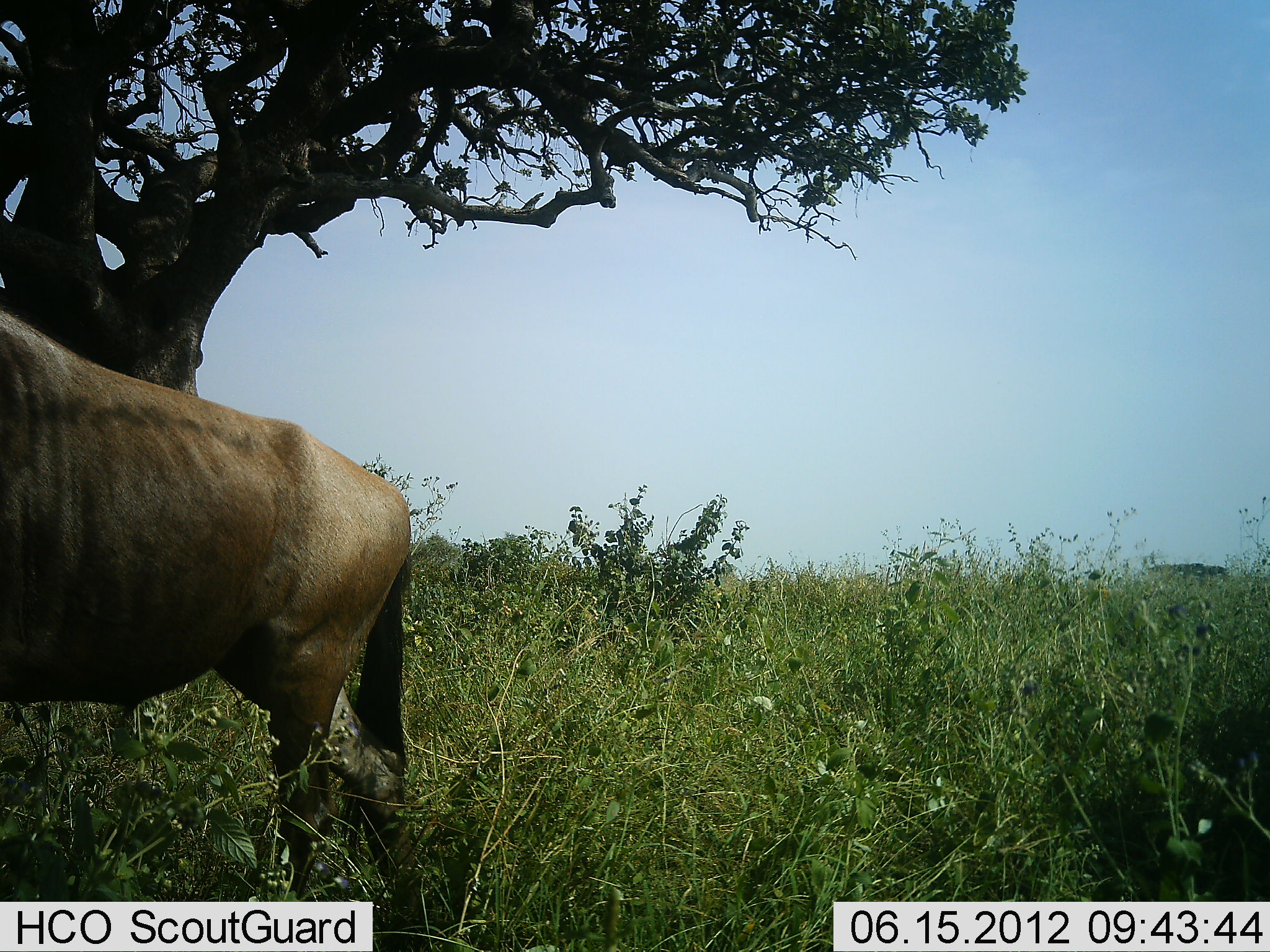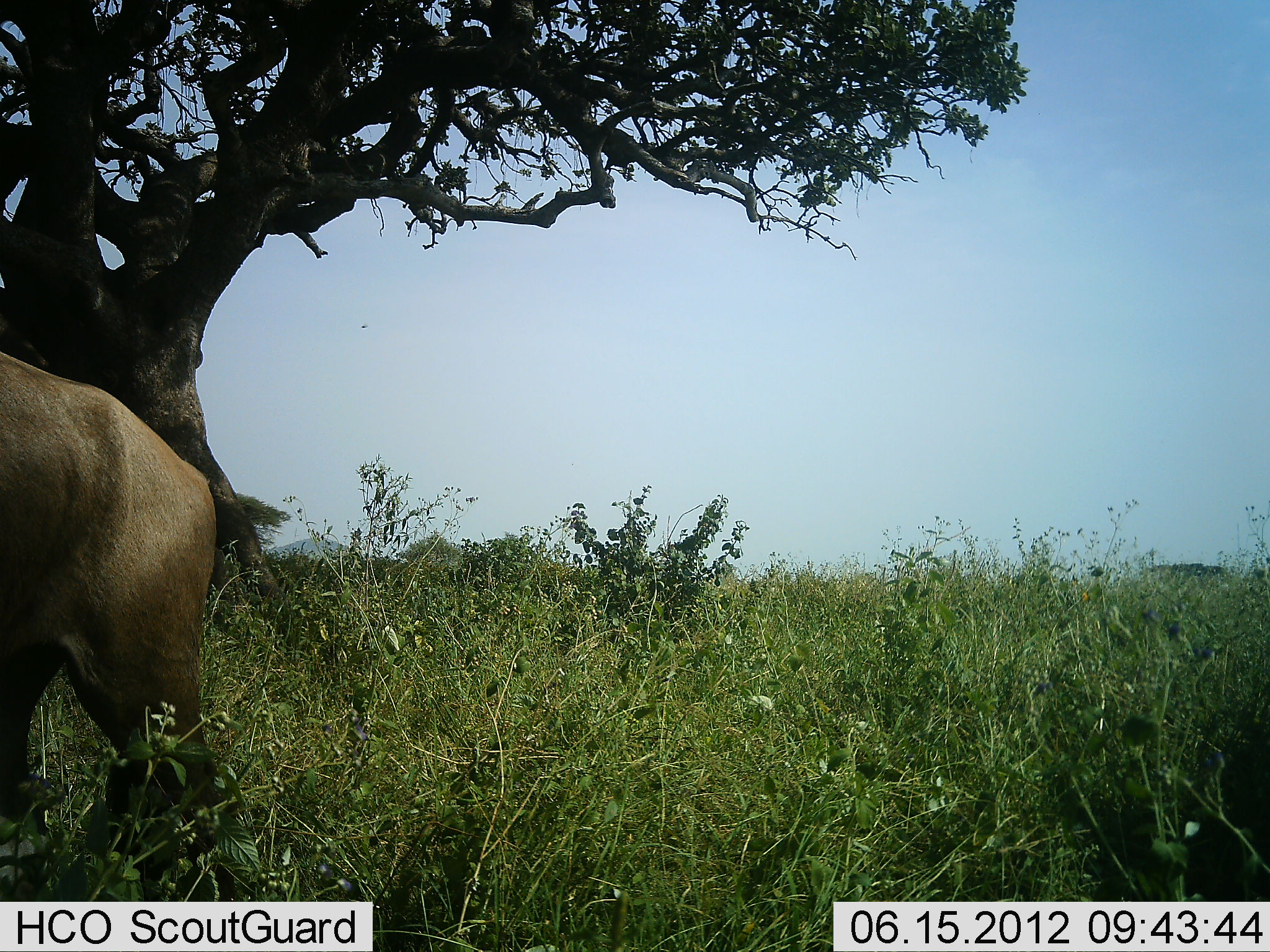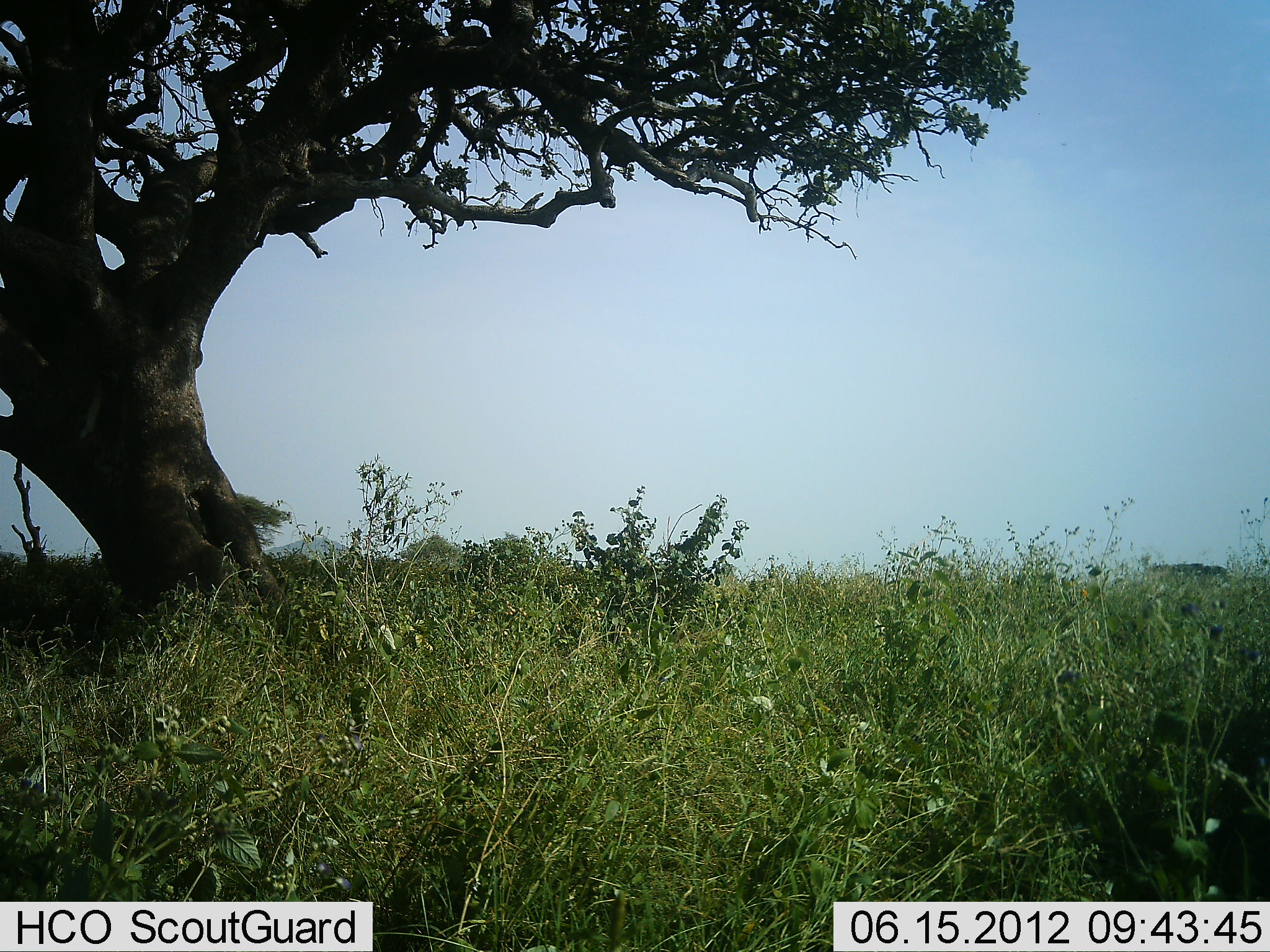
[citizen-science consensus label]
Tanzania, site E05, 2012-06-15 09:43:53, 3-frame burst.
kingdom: Animalia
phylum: Chordata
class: Mammalia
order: Artiodactyla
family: Bovidae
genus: Connochaetes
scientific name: Connochaetes taurinus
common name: blue wildebeest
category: wildebeest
Wildebeest (blue wildebeest) (Connochaetes taurinus), count 1. Behavior (volunteer vote fractions): standing 0%, resting 0%, moving 100%, interacting 0%. Young present (vote fraction): 0%. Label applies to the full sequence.